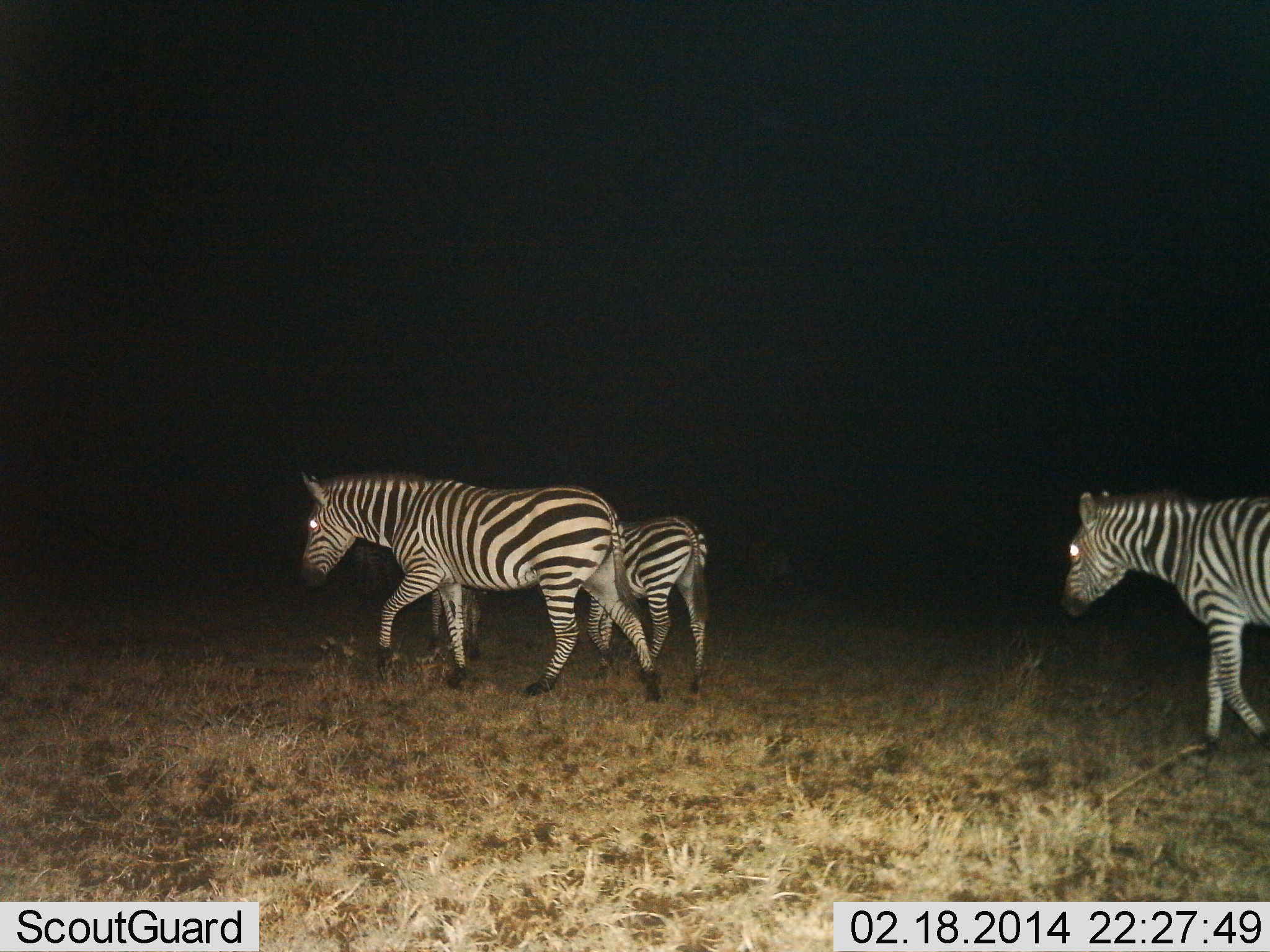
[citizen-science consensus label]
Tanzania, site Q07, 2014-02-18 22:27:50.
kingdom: Animalia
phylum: Chordata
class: Mammalia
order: Perissodactyla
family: Equidae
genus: Equus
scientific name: Equus quagga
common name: plains zebra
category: zebra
Zebra (plains zebra) (Equus quagga), count 3. Behavior (volunteer vote fractions): standing 10%, resting 0%, moving 100%, interacting 0%. Young present (vote fraction): 30%. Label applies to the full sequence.